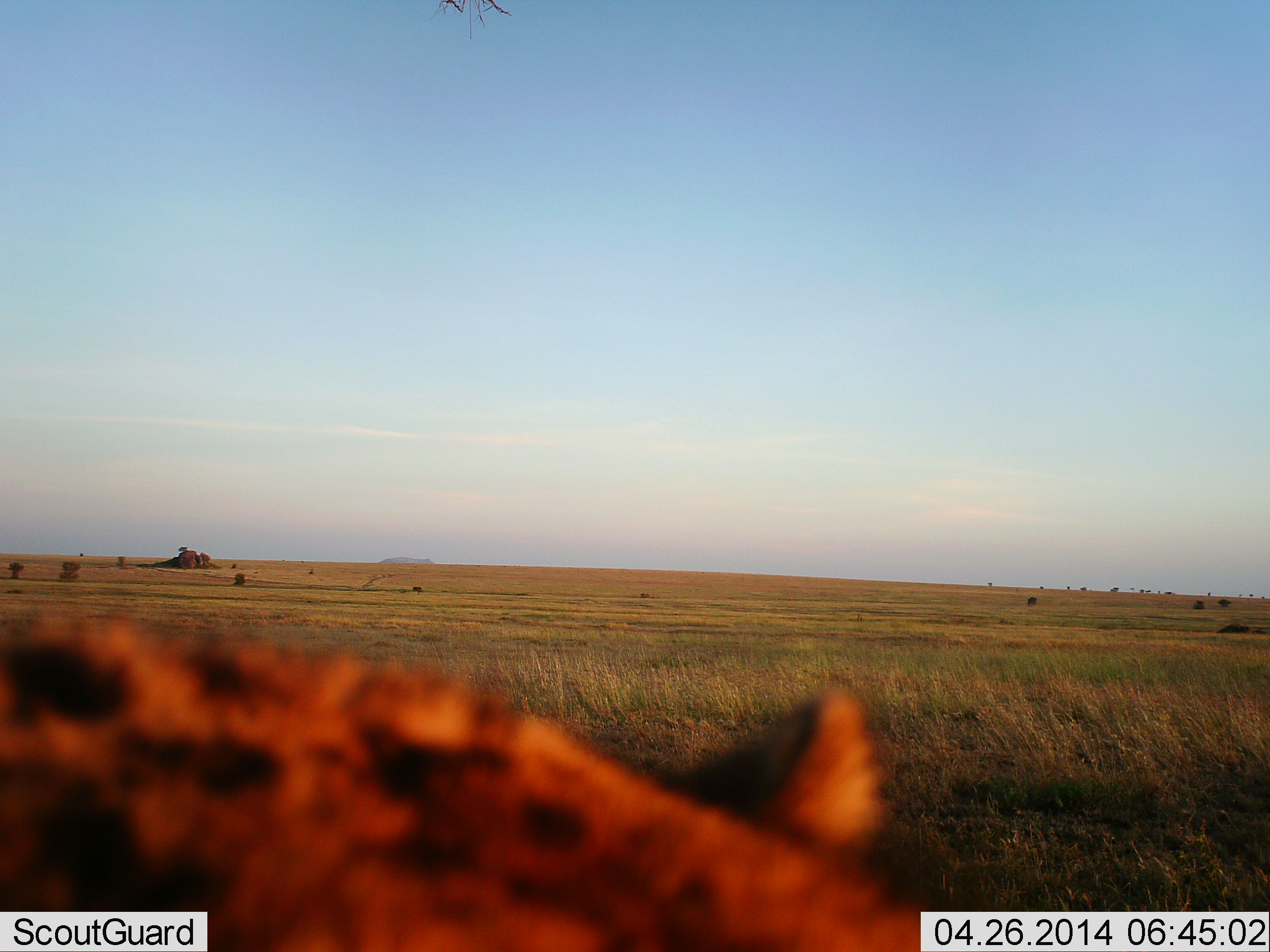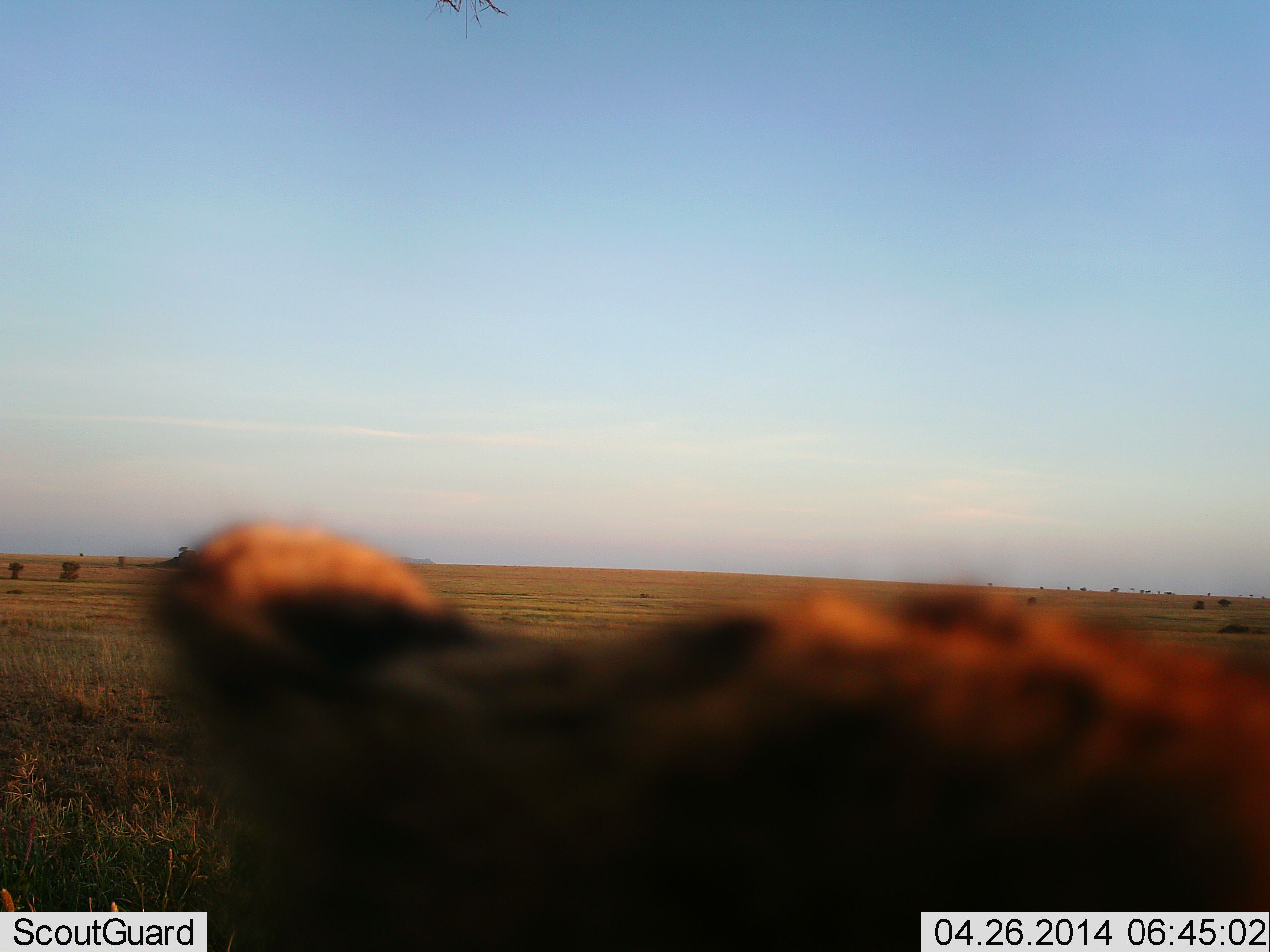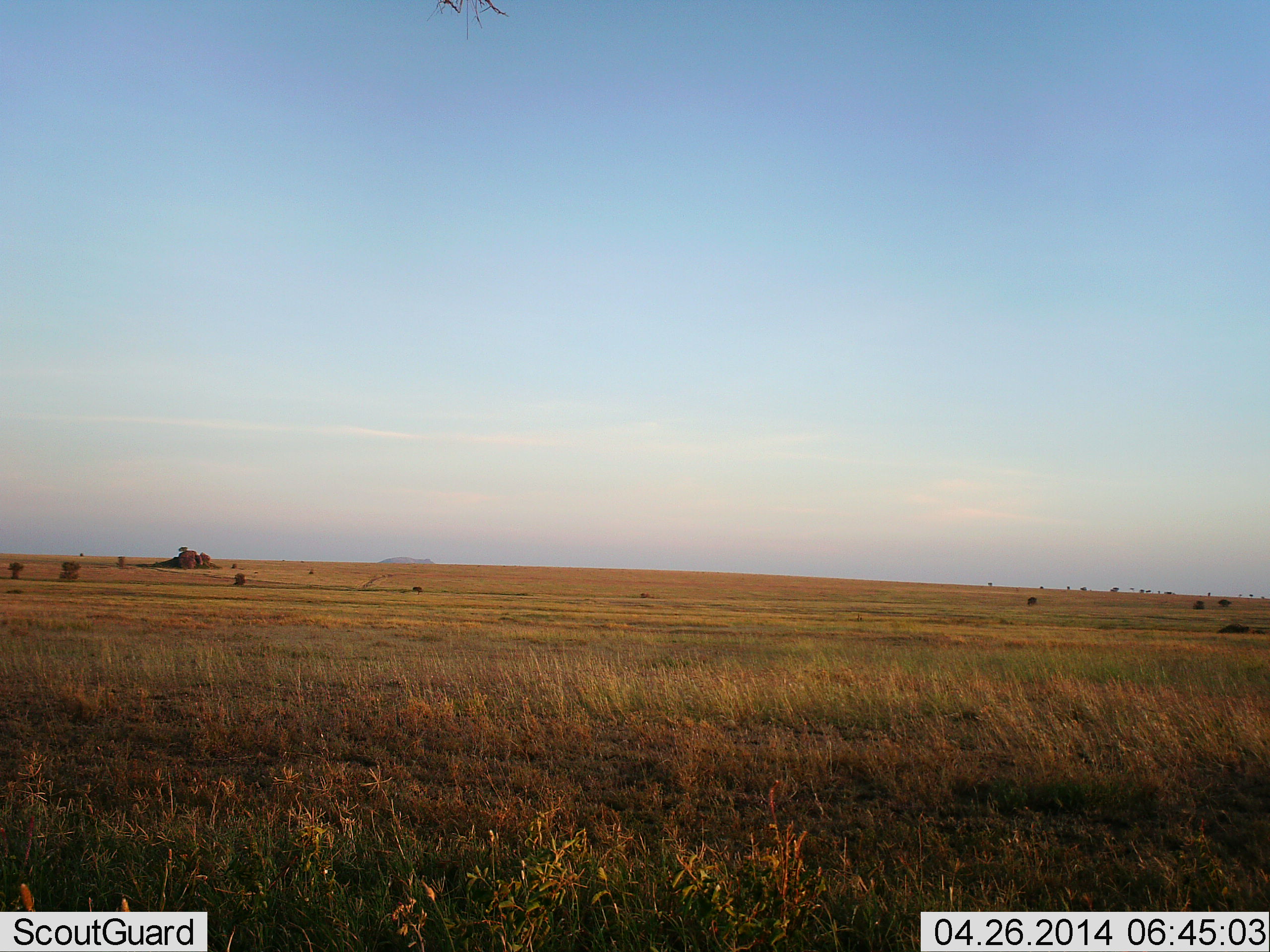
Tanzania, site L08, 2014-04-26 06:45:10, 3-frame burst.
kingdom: Animalia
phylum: Chordata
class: Mammalia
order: Carnivora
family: Hyaenidae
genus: Crocuta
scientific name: Crocuta crocuta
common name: spotted hyena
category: hyenaspotted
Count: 1.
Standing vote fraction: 20%.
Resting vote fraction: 0%.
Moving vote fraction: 80%.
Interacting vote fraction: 0%.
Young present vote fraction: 0%.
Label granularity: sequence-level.